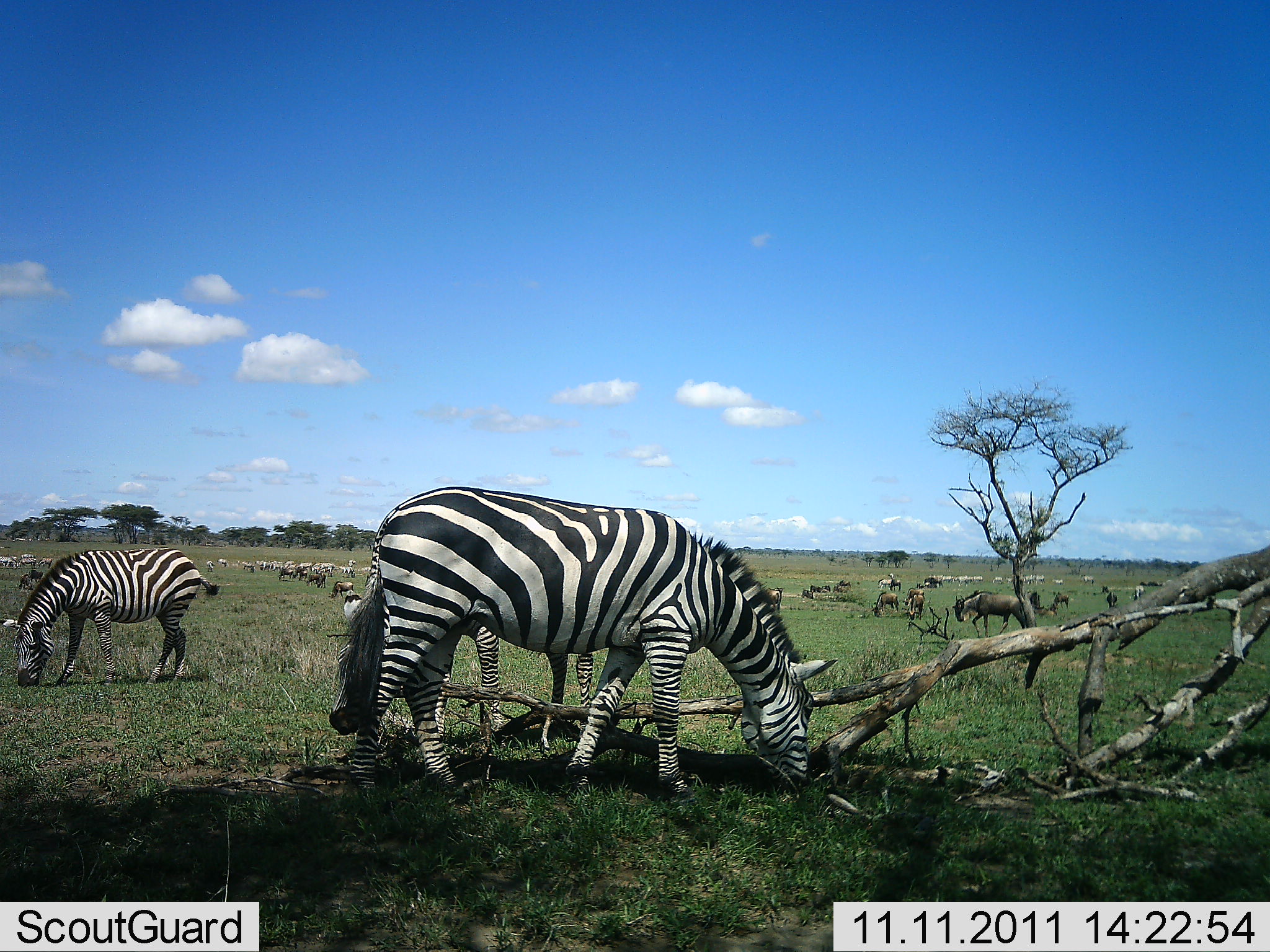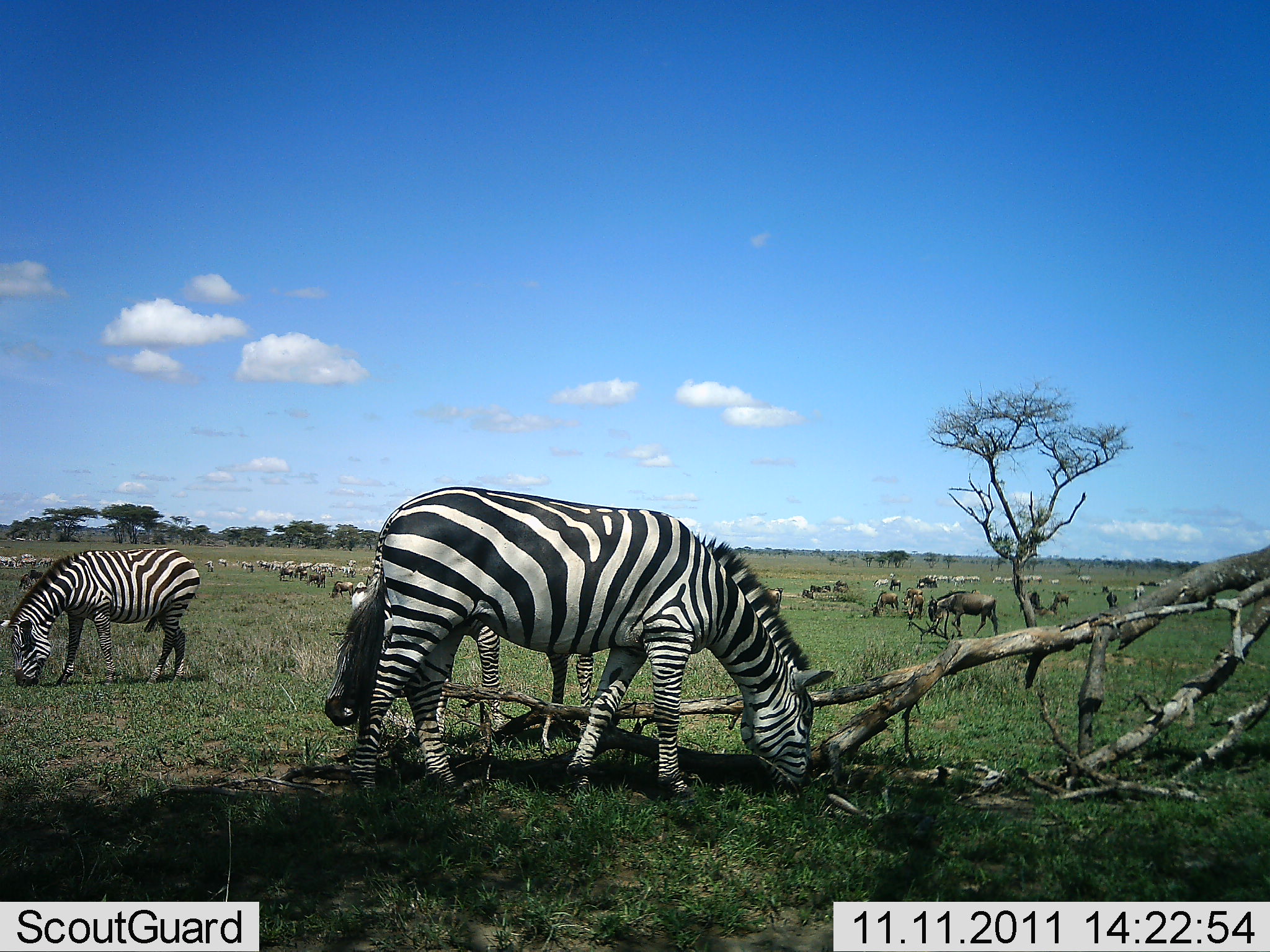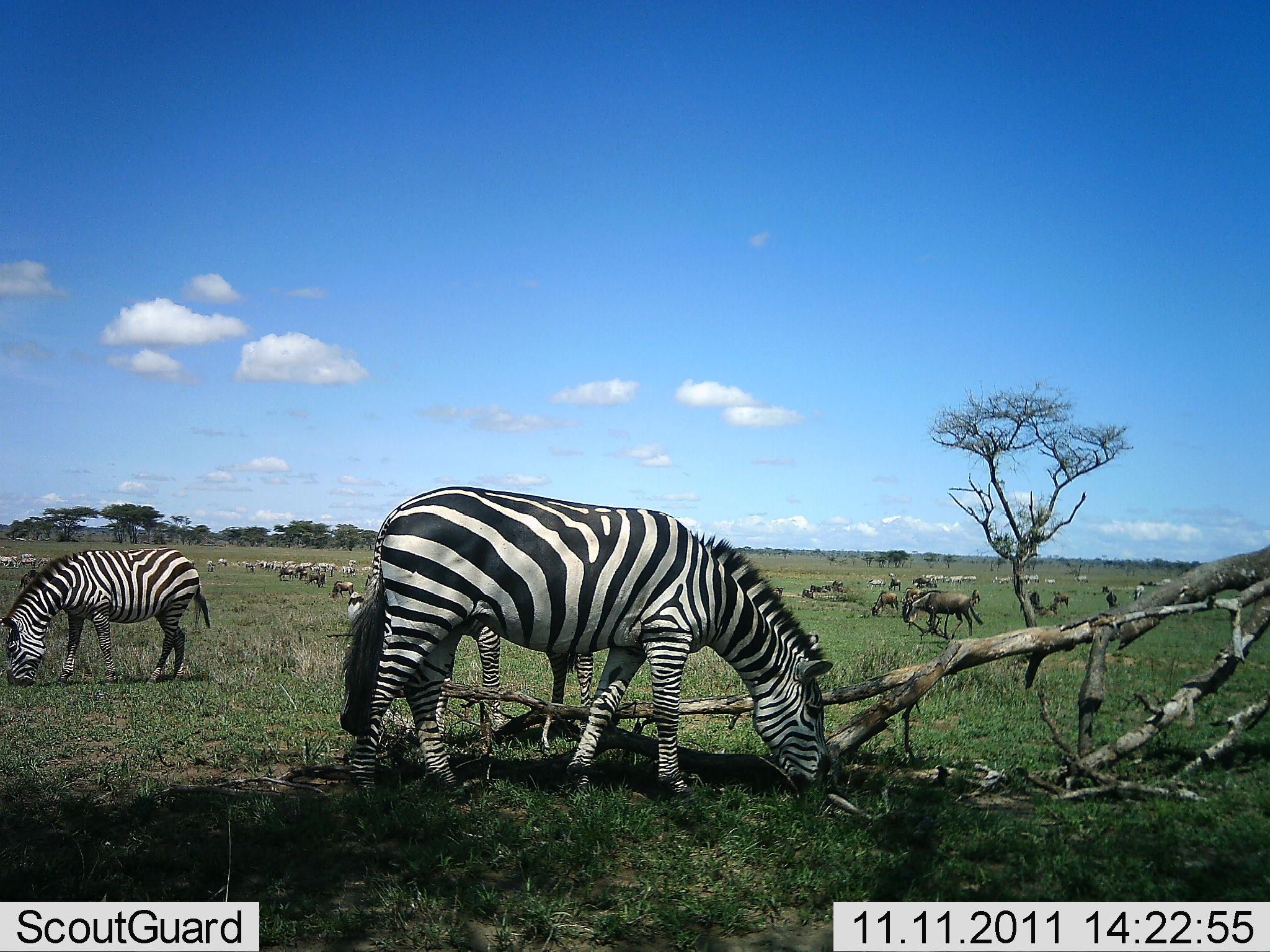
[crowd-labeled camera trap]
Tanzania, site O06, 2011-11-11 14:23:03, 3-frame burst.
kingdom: Animalia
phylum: Chordata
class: Mammalia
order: Artiodactyla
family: Bovidae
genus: Connochaetes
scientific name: Connochaetes taurinus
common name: blue wildebeest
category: wildebeest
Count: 11-50.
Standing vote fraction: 50%.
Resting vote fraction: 0%.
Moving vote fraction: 60%.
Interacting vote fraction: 10%.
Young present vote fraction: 0%.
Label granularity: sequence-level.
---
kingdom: Animalia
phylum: Chordata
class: Mammalia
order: Perissodactyla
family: Equidae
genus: Equus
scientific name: Equus quagga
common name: plains zebra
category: zebra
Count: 11-50.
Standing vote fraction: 36%.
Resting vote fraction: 7%.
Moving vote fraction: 14%.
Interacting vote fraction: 0%.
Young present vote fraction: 0%.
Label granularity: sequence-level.